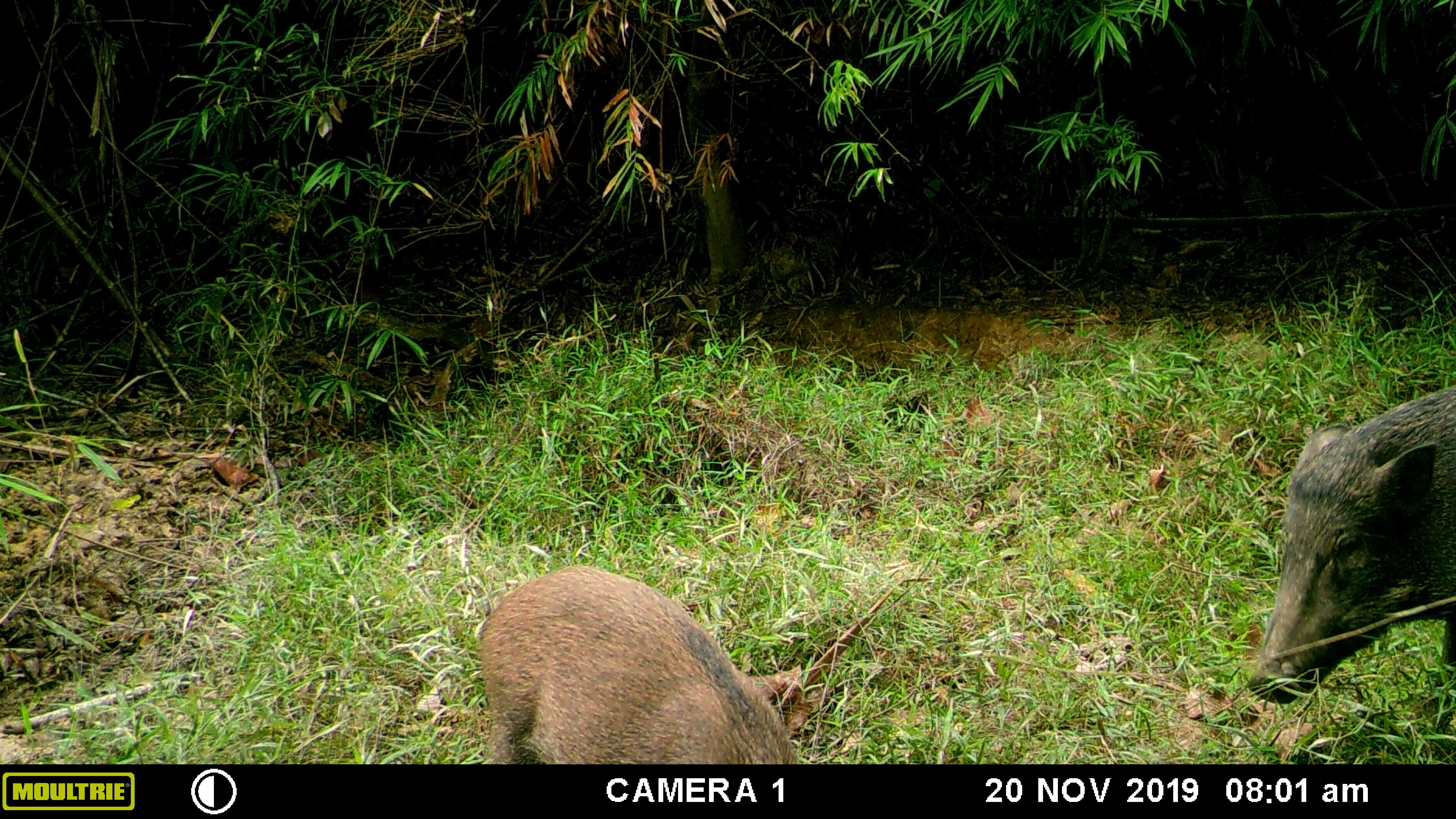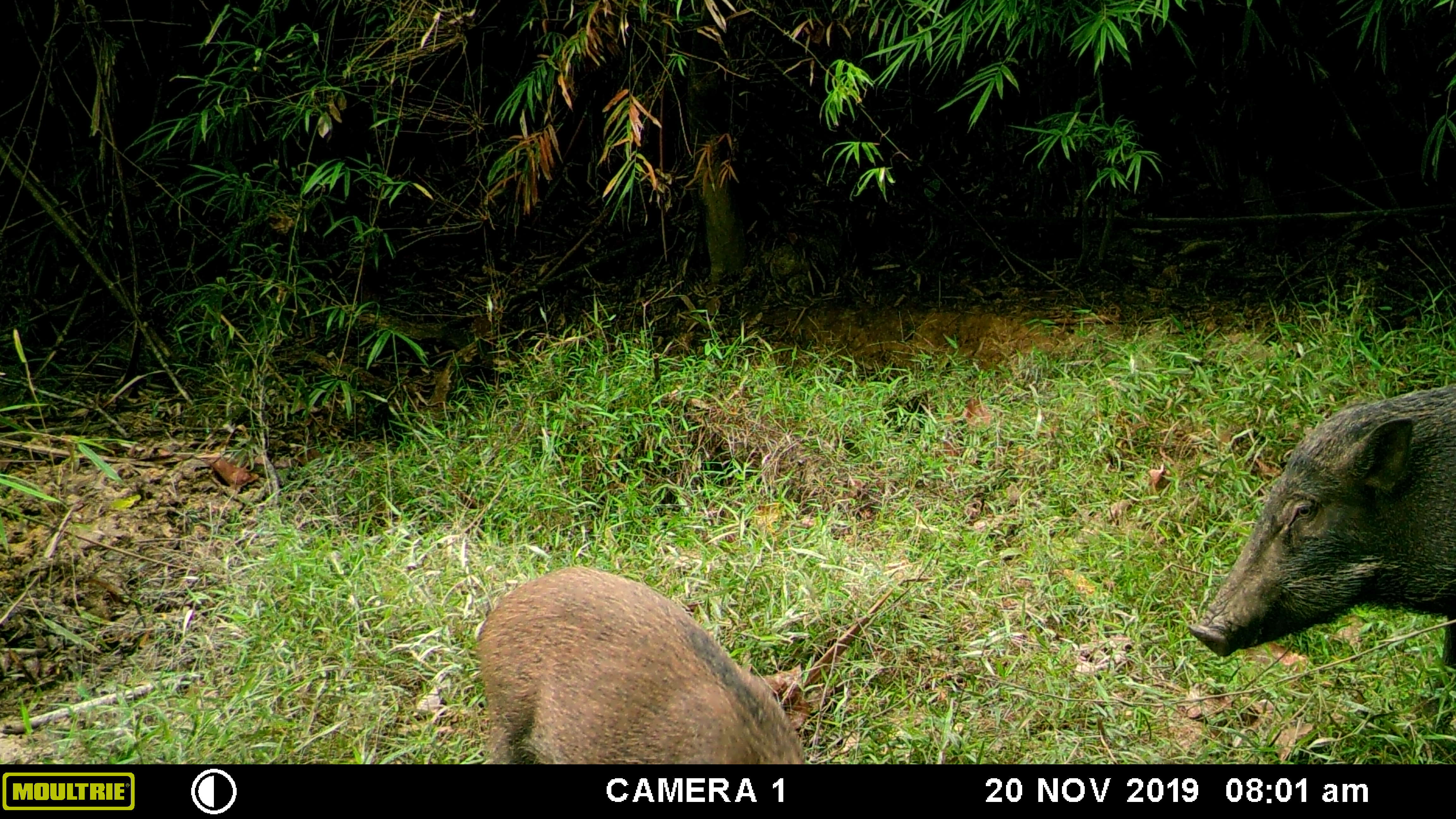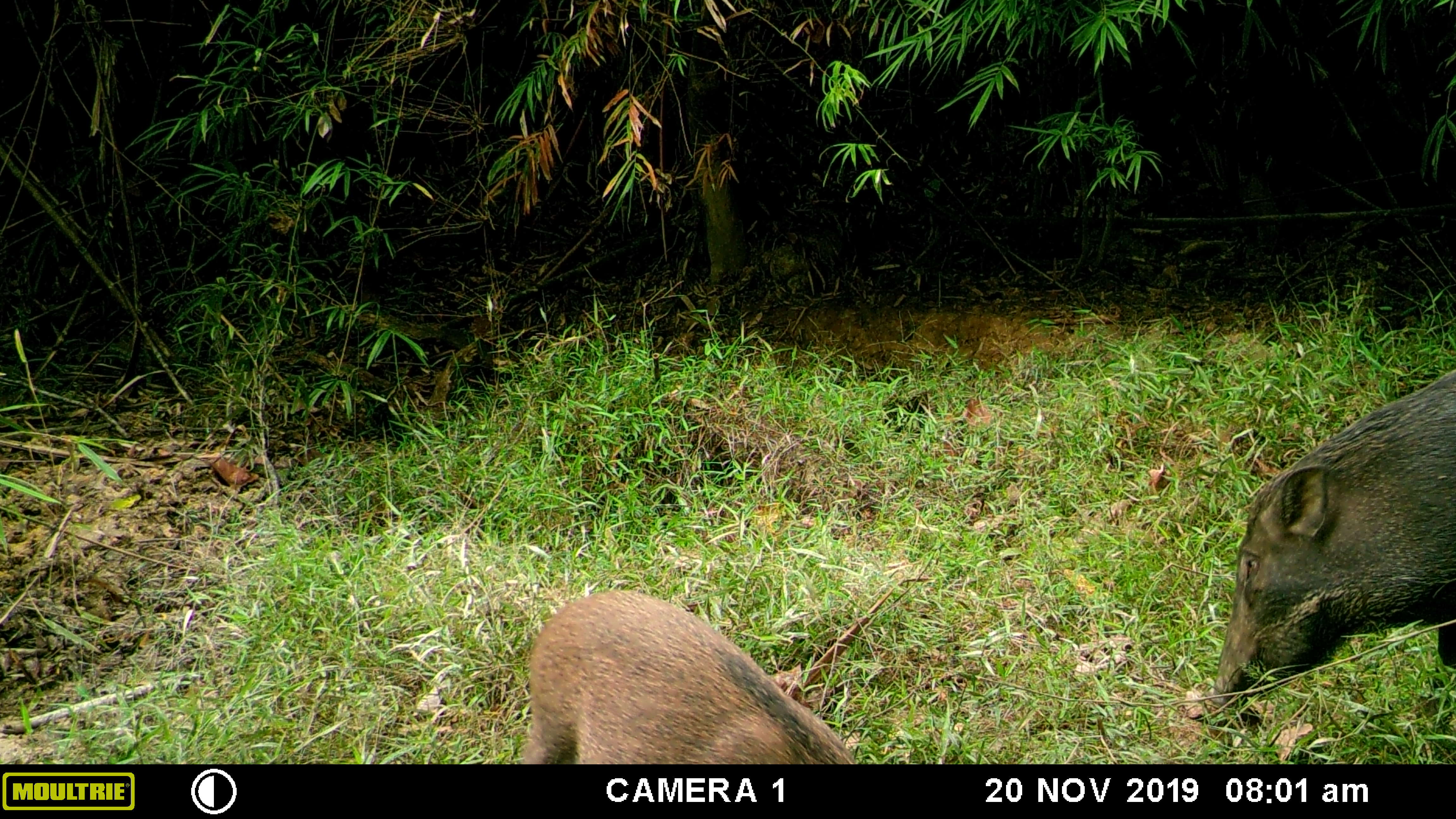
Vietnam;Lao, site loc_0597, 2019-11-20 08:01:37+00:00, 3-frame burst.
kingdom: Animalia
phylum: Chordata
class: Mammalia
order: Artiodactyla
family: Suidae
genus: Sus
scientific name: Sus scrofa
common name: eurasian wild pig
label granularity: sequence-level